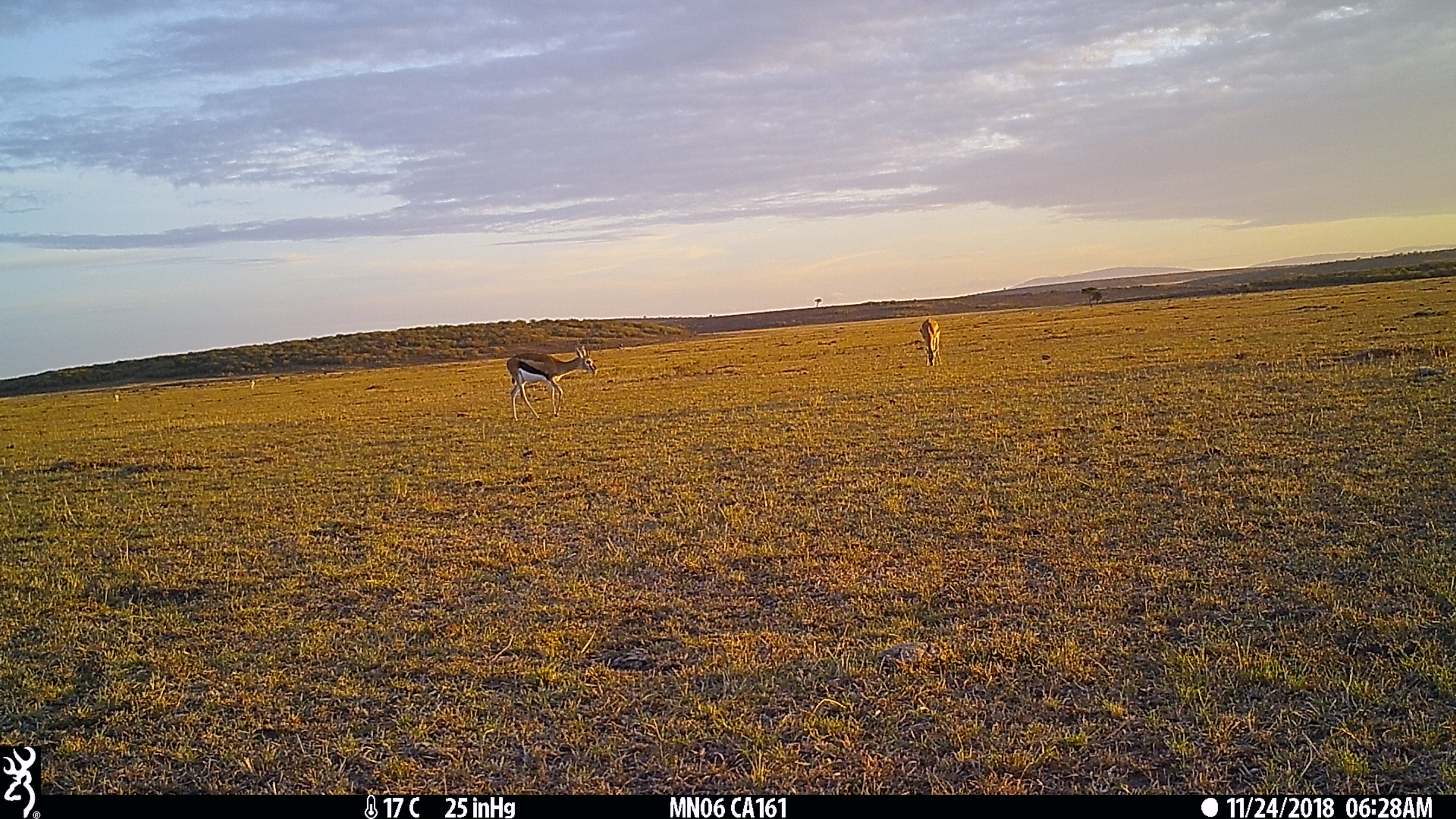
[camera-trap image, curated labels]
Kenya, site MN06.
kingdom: Animalia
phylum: Chordata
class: Mammalia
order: Artiodactyla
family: Bovidae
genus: Eudorcas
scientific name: Eudorcas thomsonii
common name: thomon's gazelle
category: gazelle thomsons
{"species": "gazelle thomsons (thomon's gazelle) (Eudorcas thomsonii)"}